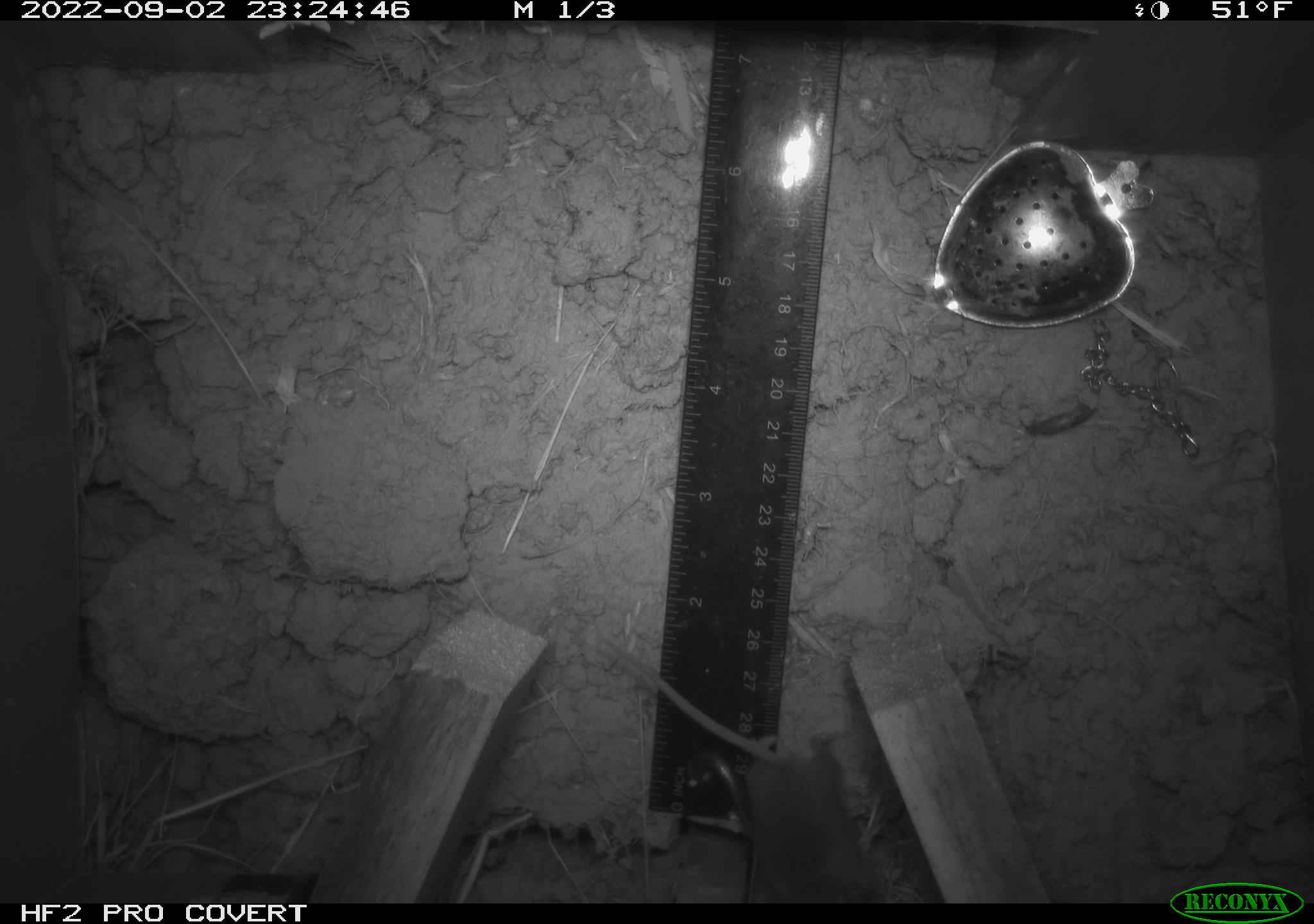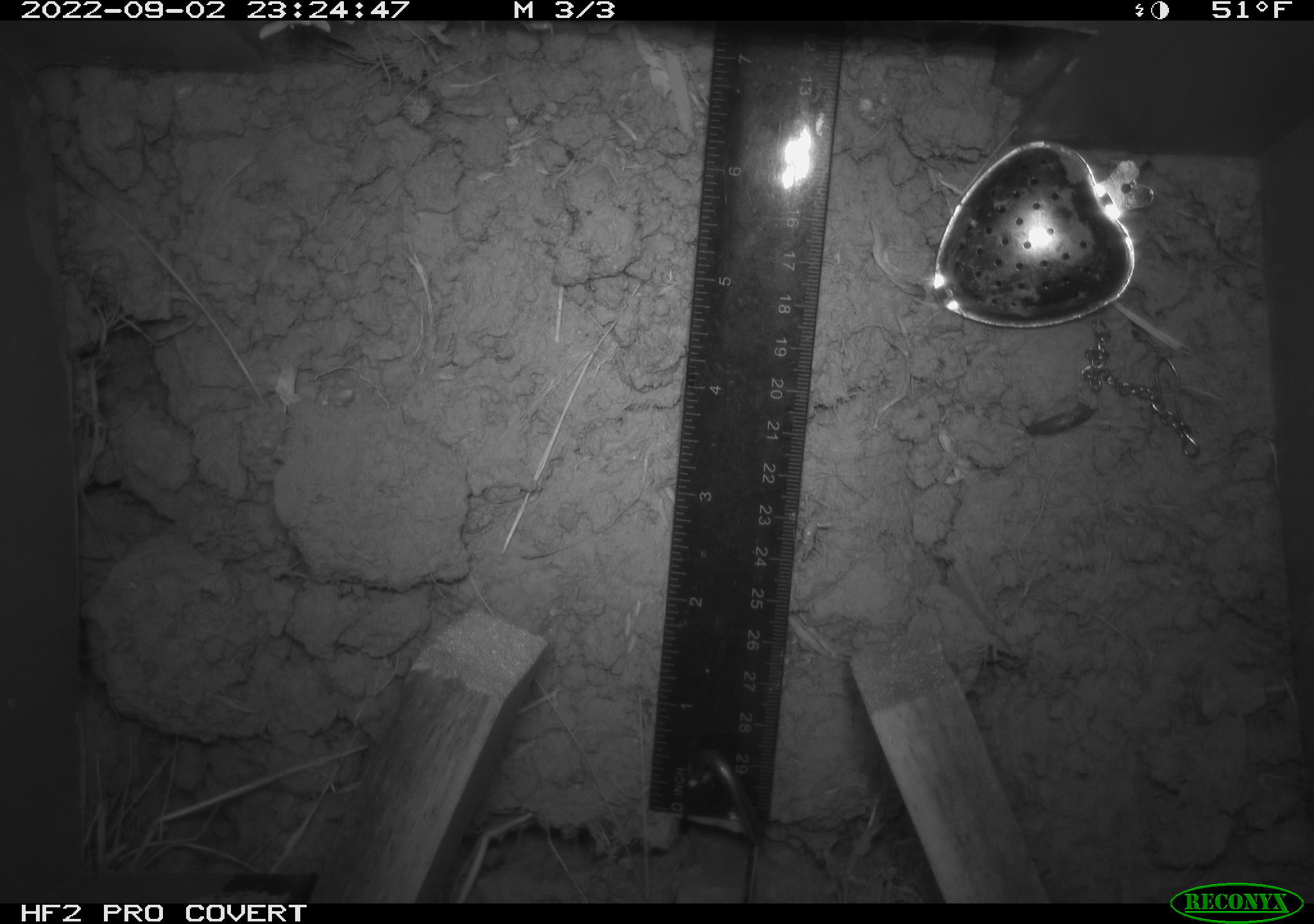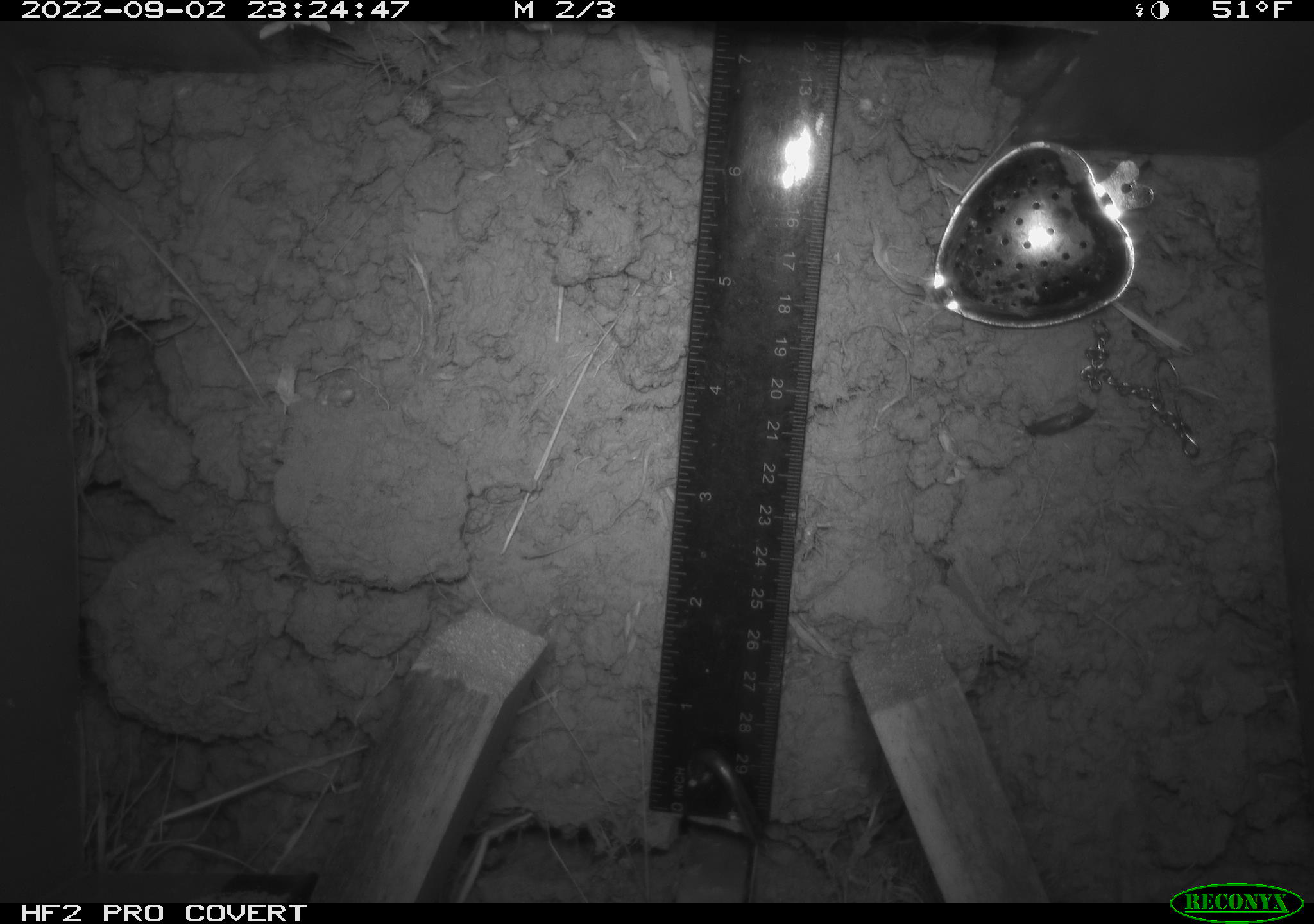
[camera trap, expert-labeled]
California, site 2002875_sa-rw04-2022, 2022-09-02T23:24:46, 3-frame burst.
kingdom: Animalia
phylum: Chordata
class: Mammalia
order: Rodentia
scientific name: Rodentia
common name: mouse species